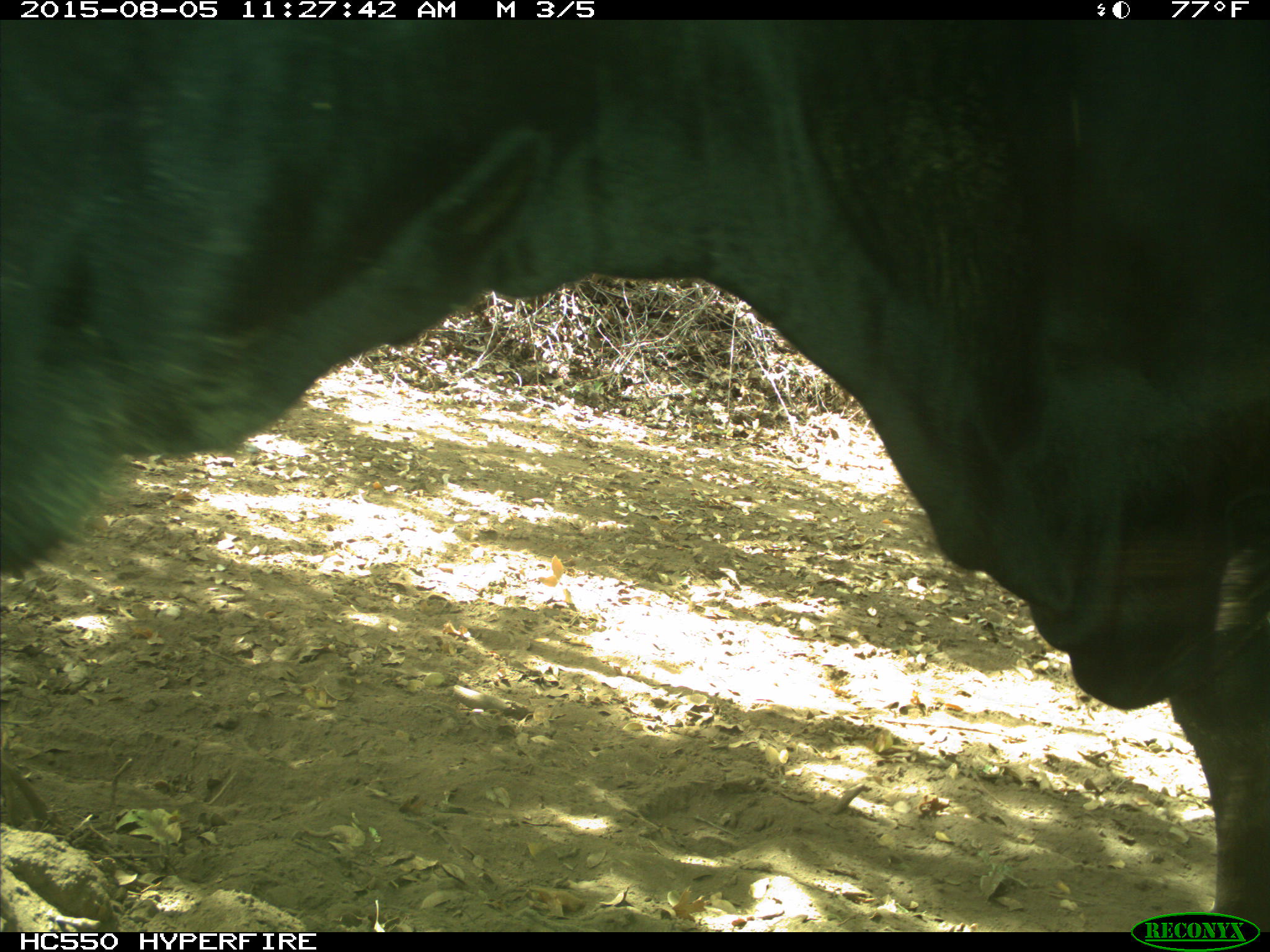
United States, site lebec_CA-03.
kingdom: Animalia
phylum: Chordata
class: Mammalia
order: Artiodactyla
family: Bovidae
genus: Bos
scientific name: Bos taurus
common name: domestic cow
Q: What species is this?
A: Bos taurus (domestic cow).